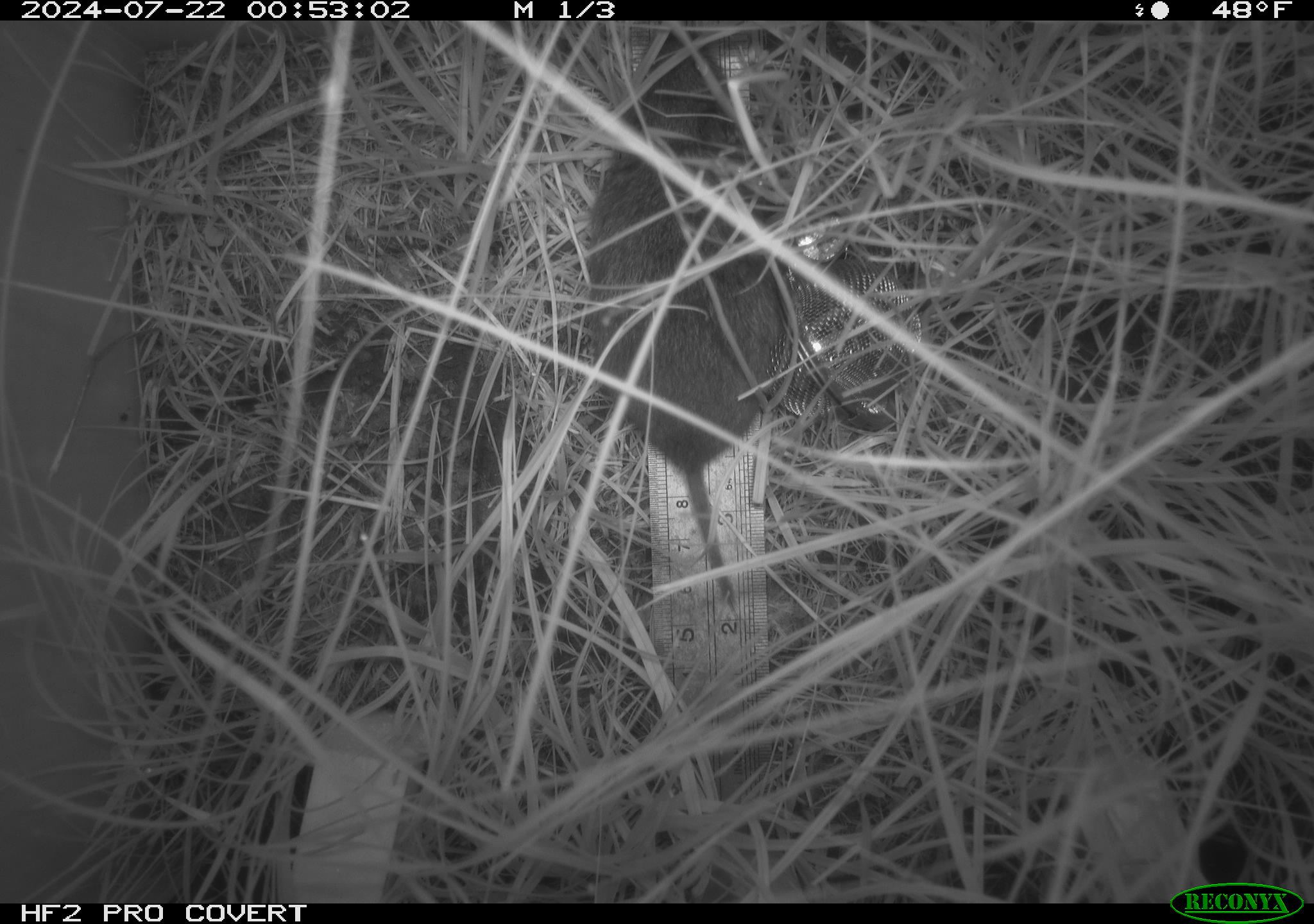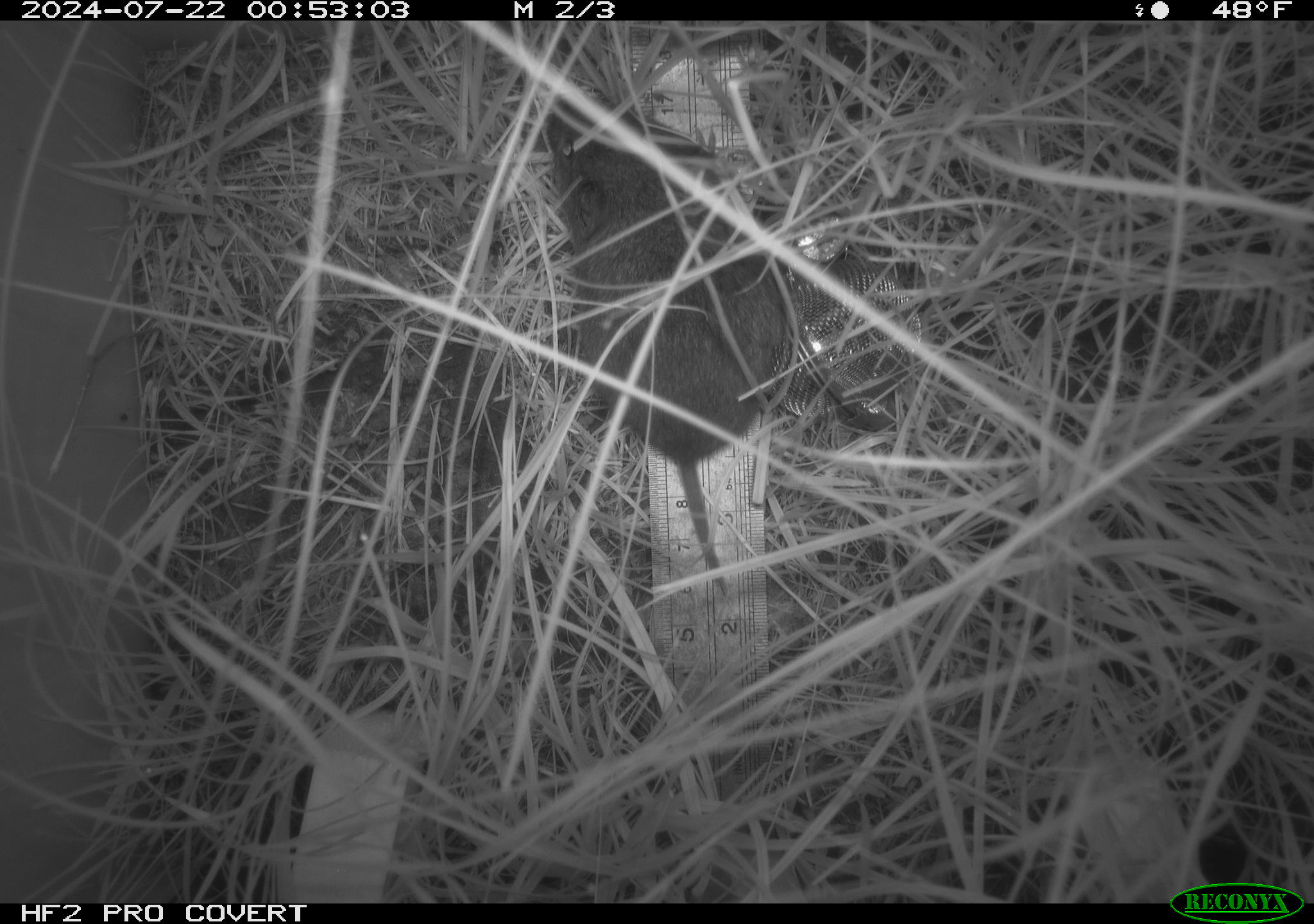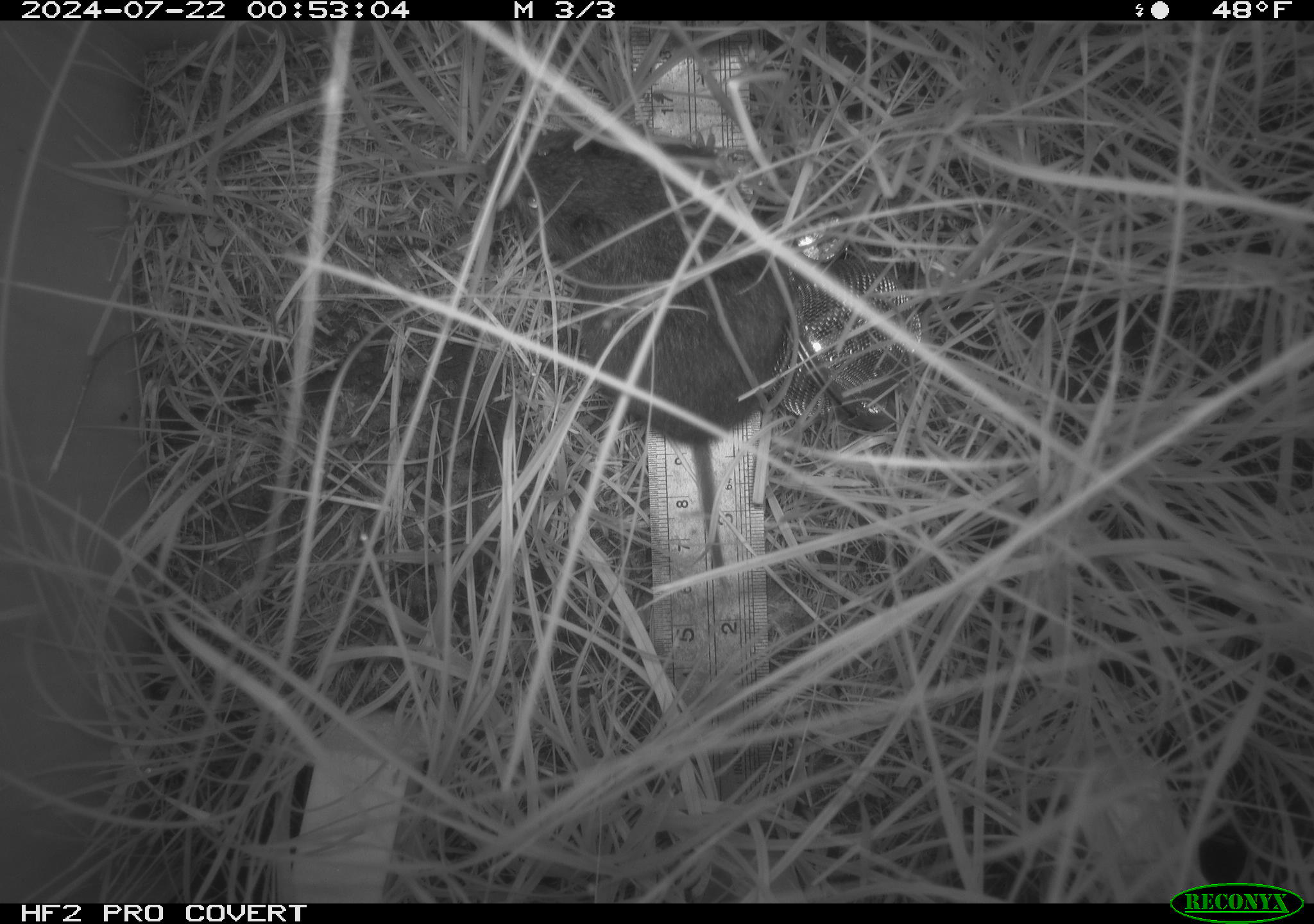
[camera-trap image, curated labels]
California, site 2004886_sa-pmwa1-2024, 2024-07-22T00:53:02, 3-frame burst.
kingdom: Animalia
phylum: Chordata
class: Mammalia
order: Rodentia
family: Cricetidae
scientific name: Arvicolinae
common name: voles, lemmings, and muskrats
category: arvicolinae subfamily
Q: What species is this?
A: Arvicolinae subfamily (voles, lemmings, and muskrats) (Arvicolinae).